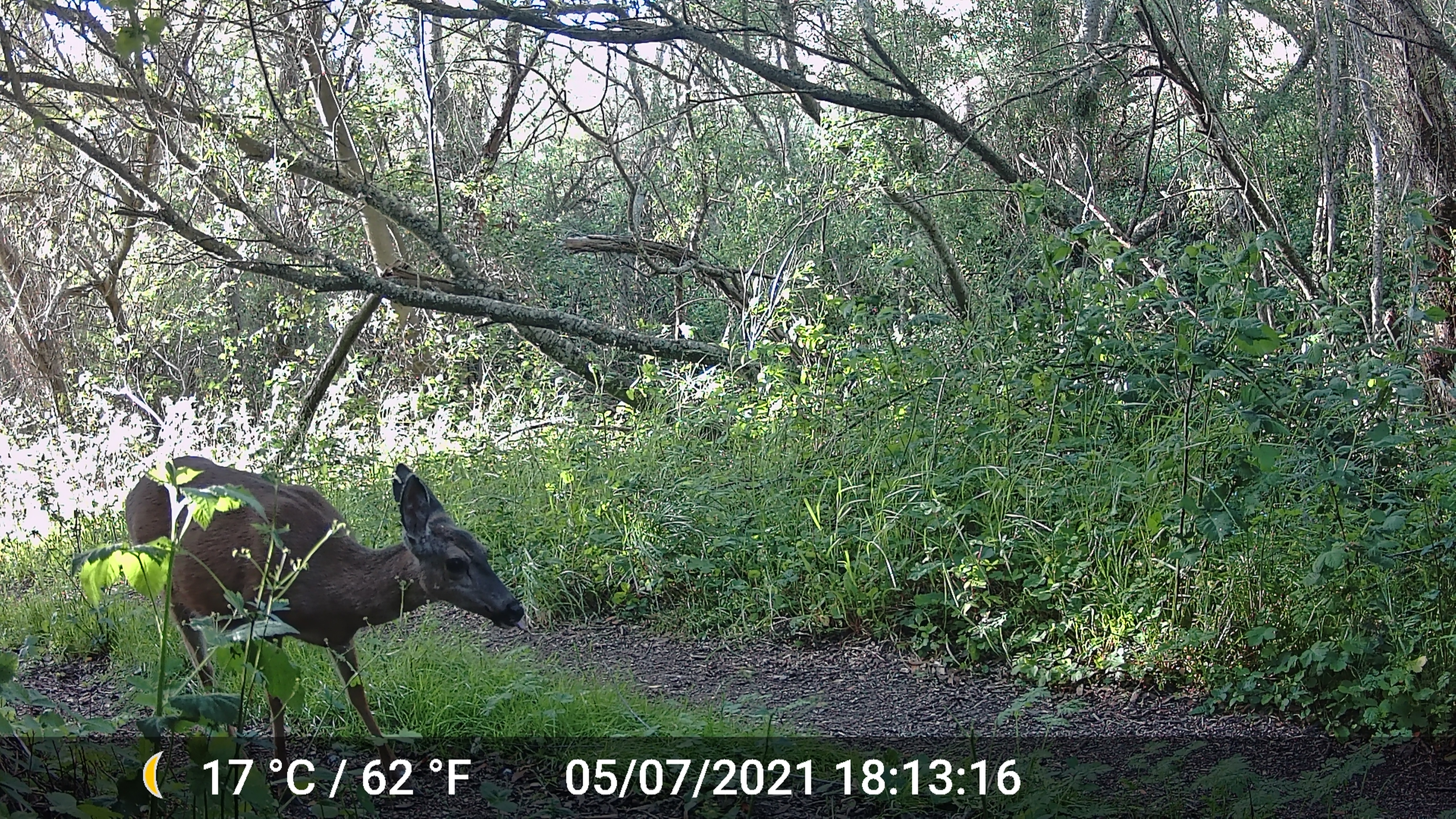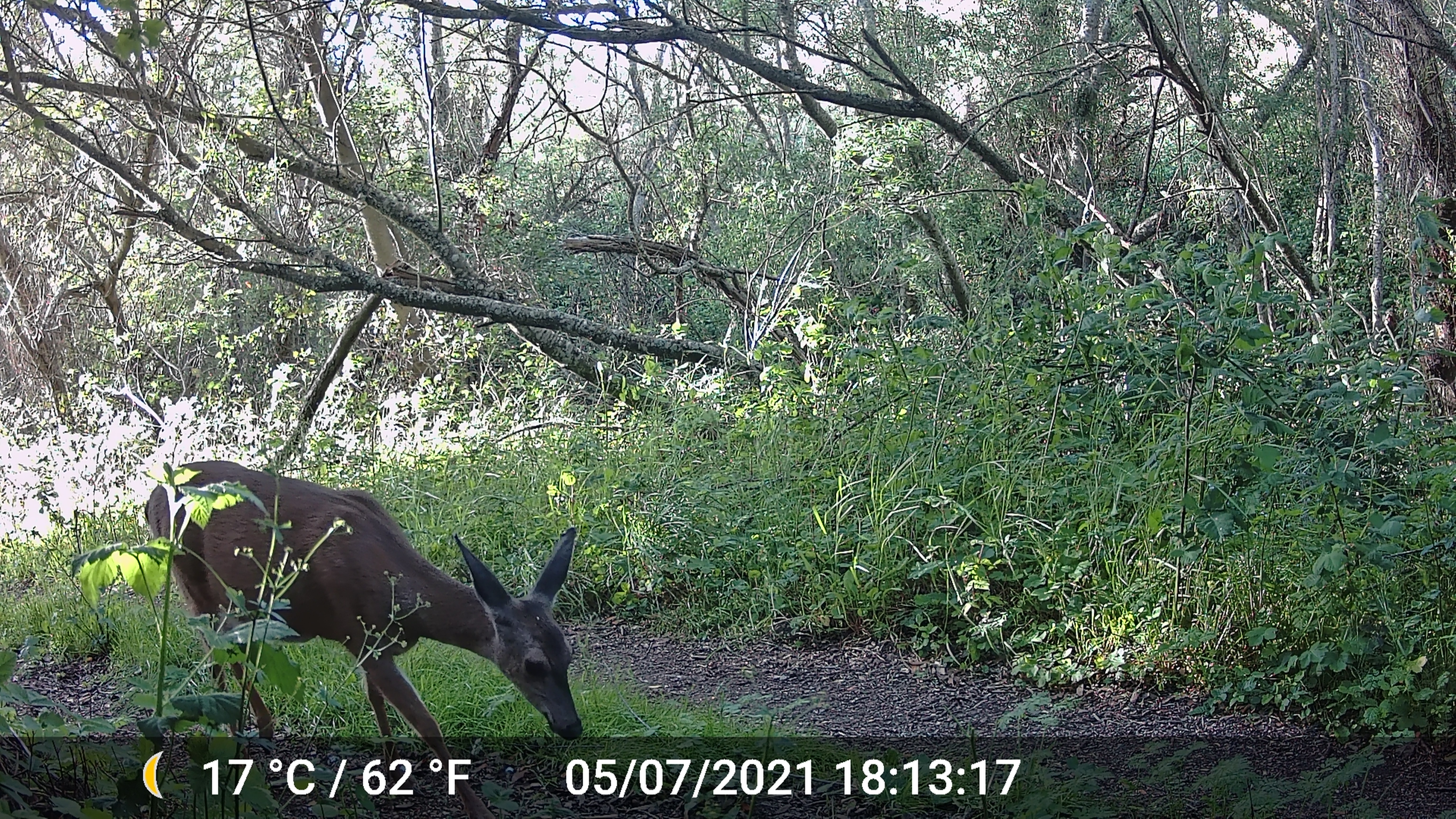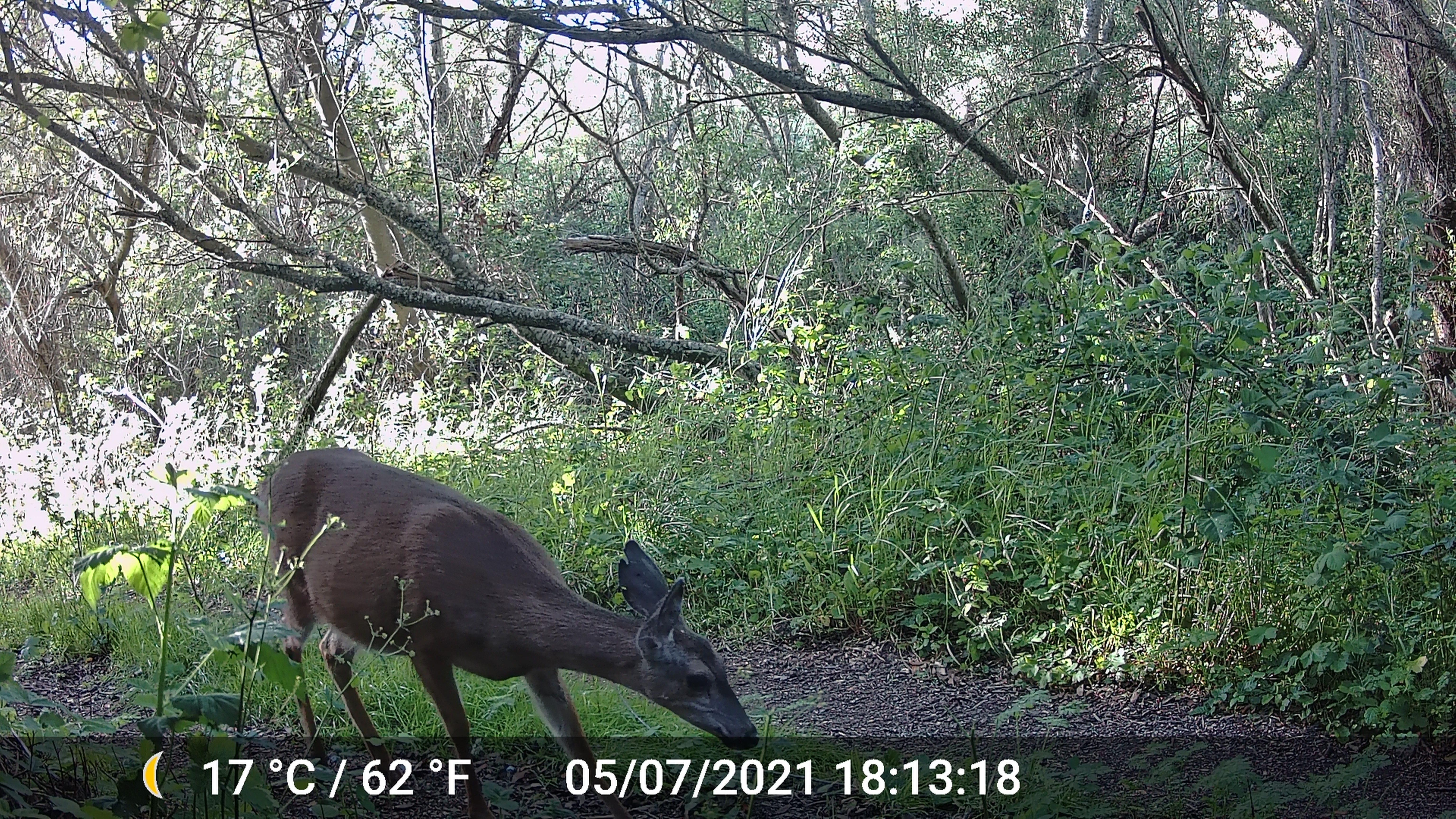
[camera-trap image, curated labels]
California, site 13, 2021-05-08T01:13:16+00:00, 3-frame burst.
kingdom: Animalia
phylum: Chordata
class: Mammalia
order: Artiodactyla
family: Cervidae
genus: Odocoileus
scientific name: Odocoileus hemionus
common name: mule deer